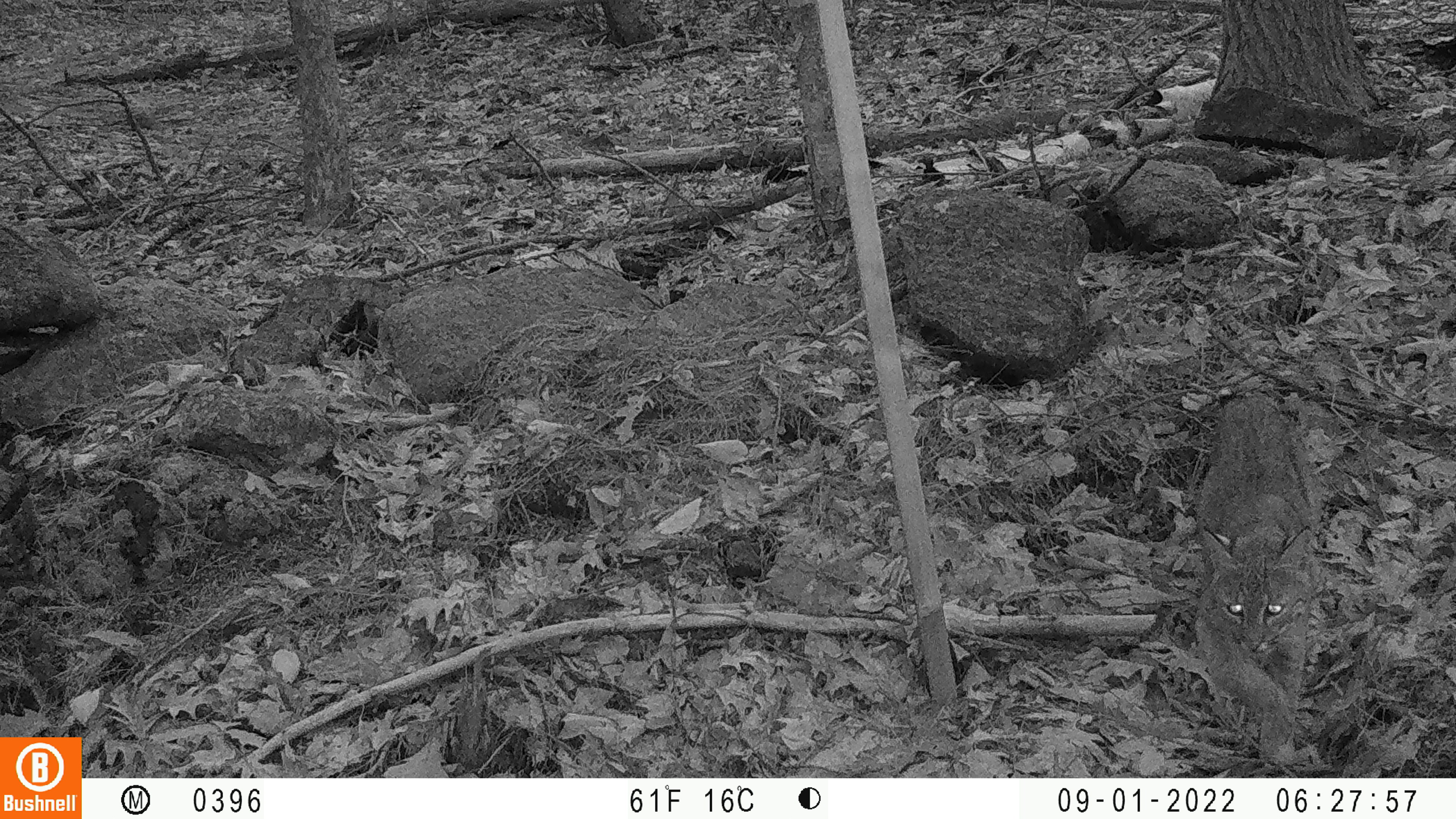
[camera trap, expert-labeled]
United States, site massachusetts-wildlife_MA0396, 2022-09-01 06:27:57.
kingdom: Animalia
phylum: Chordata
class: Mammalia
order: Carnivora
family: Felidae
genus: Lynx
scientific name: Lynx rufus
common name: bobcat